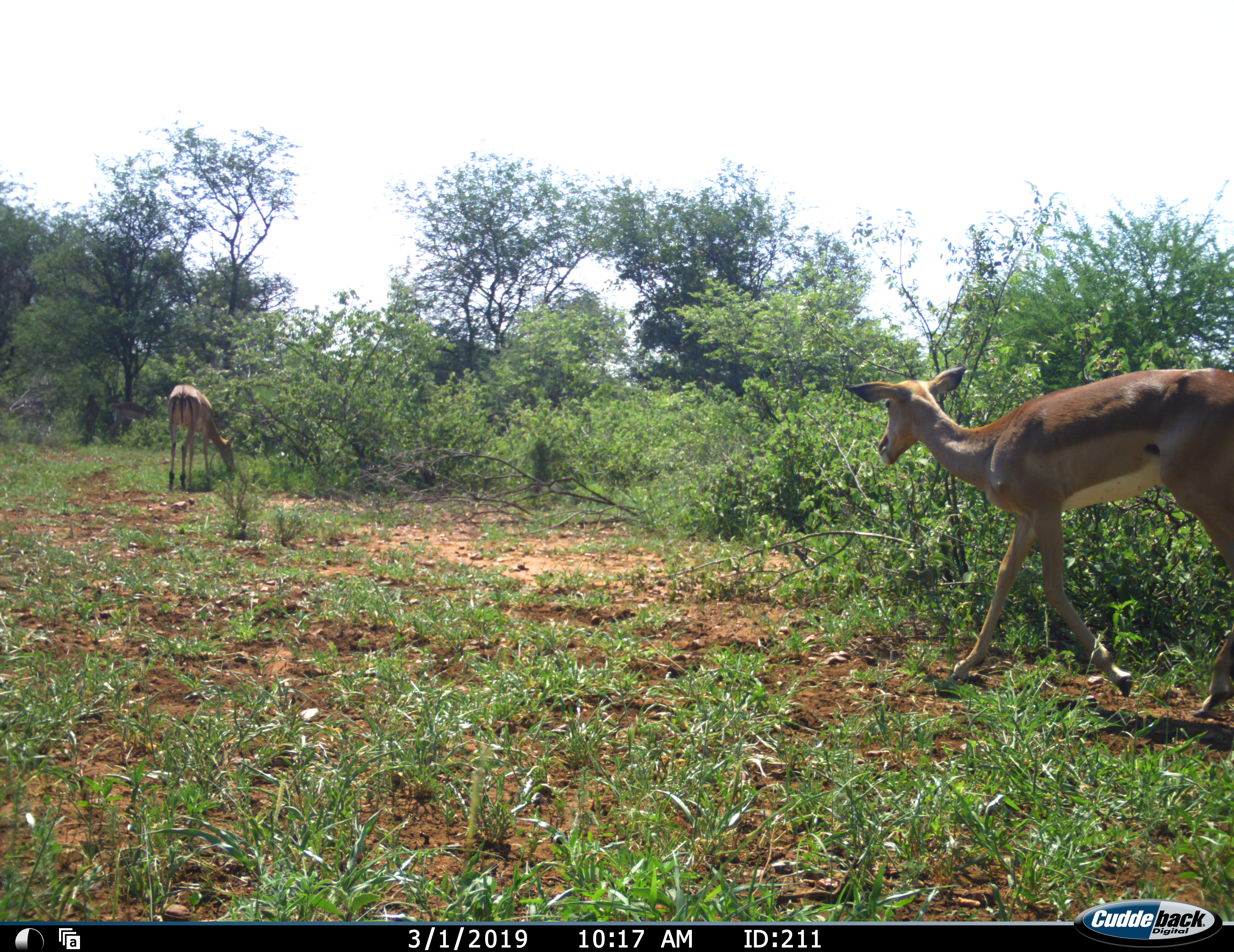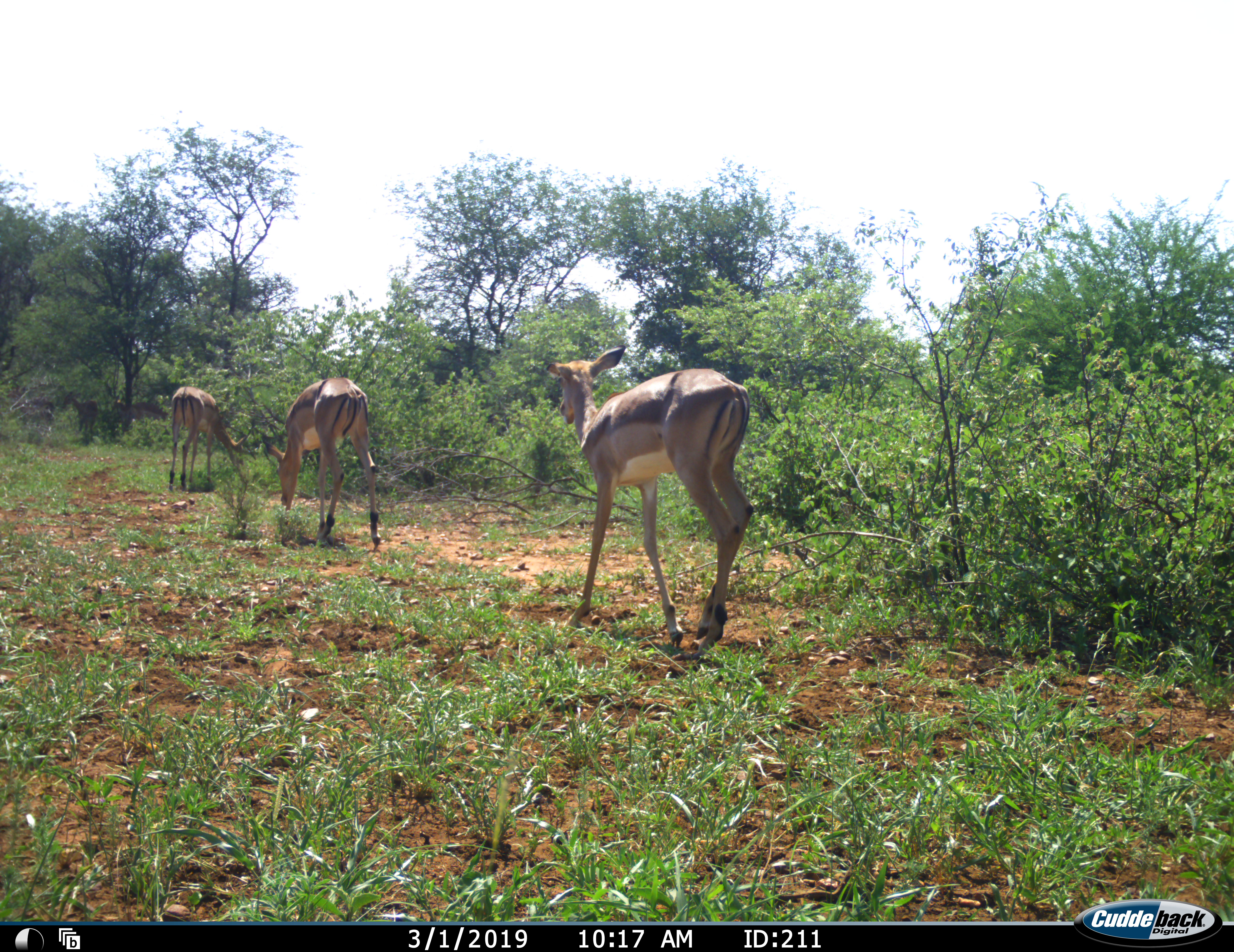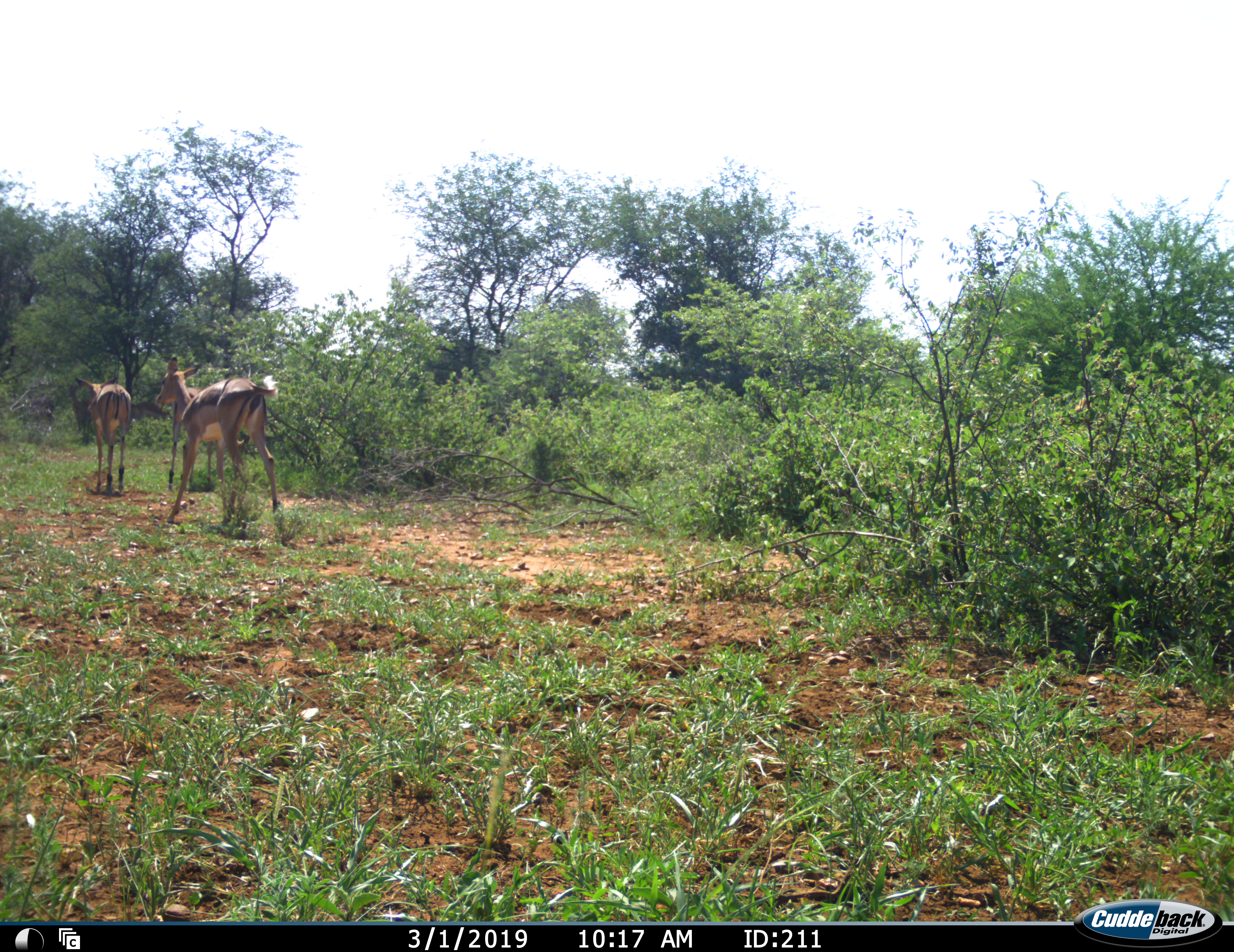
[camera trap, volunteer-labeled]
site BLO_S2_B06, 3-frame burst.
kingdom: Animalia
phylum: Chordata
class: Mammalia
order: Artiodactyla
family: Bovidae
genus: Aepyceros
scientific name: Aepyceros melampus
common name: impala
Impala (Aepyceros melampus), count 3. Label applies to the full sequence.